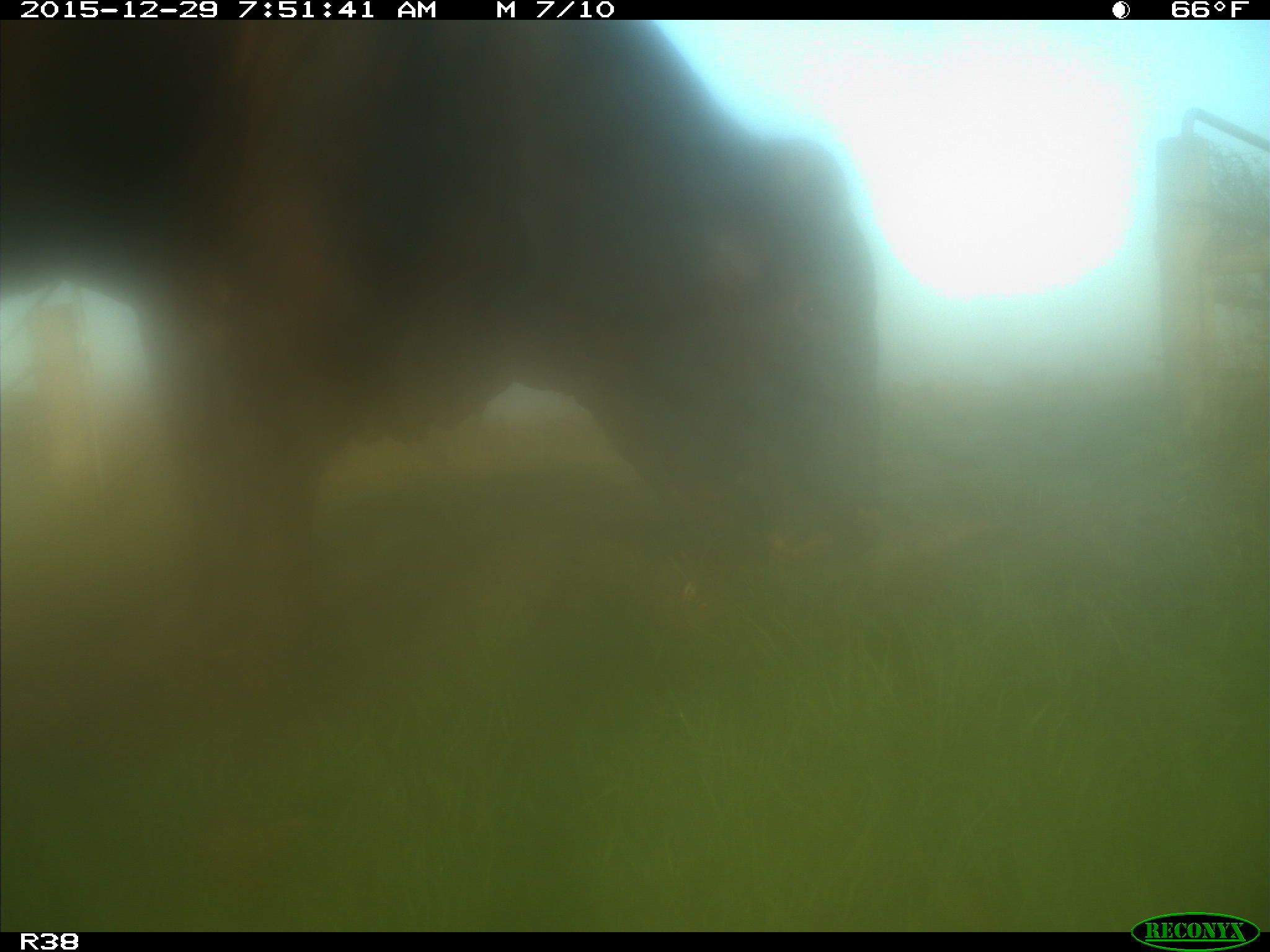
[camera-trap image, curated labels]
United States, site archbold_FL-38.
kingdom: Animalia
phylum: Chordata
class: Mammalia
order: Artiodactyla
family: Bovidae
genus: Bos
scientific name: Bos taurus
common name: domestic cow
Bos taurus (domestic cow).